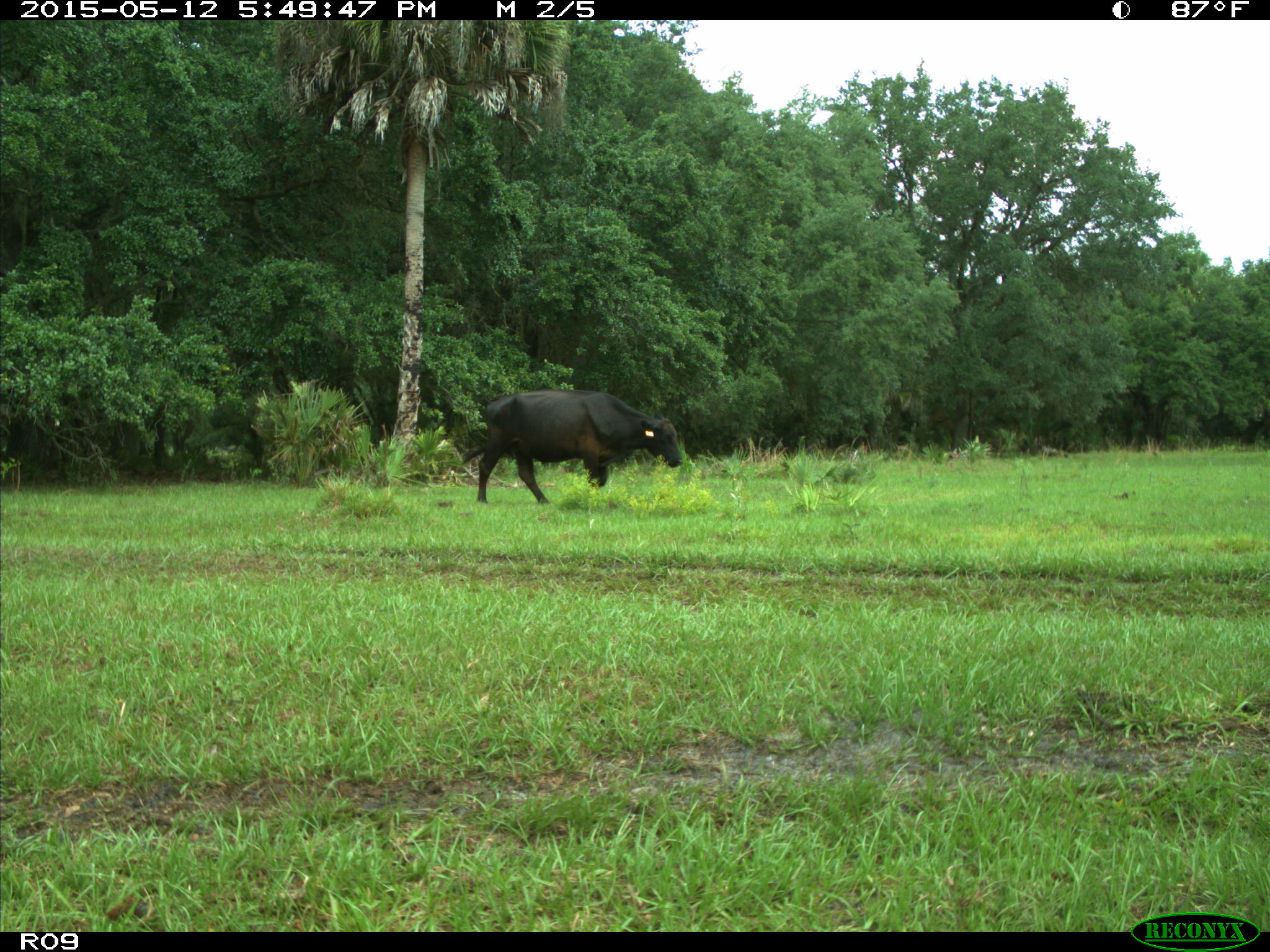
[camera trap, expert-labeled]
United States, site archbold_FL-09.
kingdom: Animalia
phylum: Chordata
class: Mammalia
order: Artiodactyla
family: Bovidae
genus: Bos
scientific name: Bos taurus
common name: domestic cow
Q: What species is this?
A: Bos taurus (domestic cow).